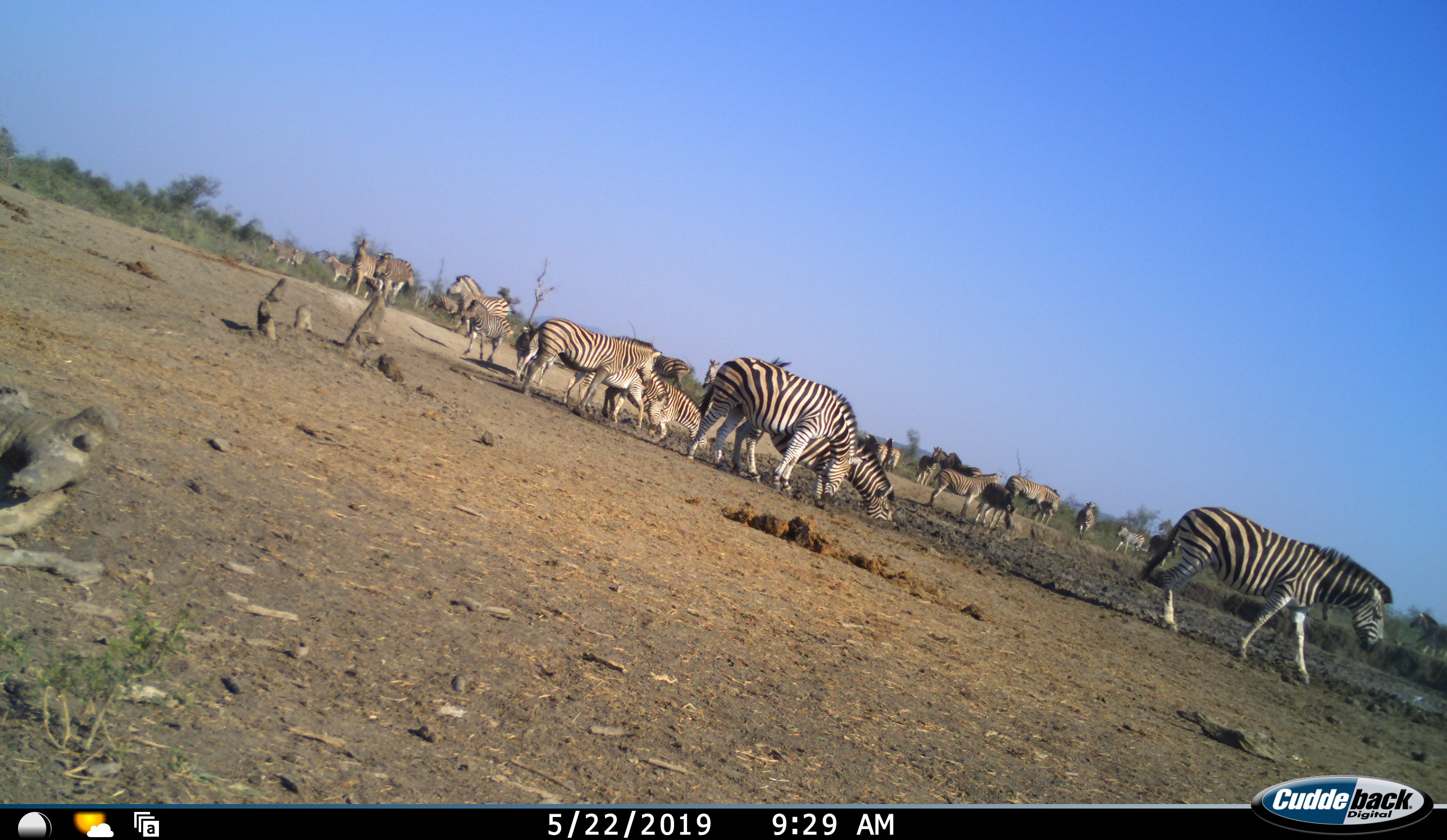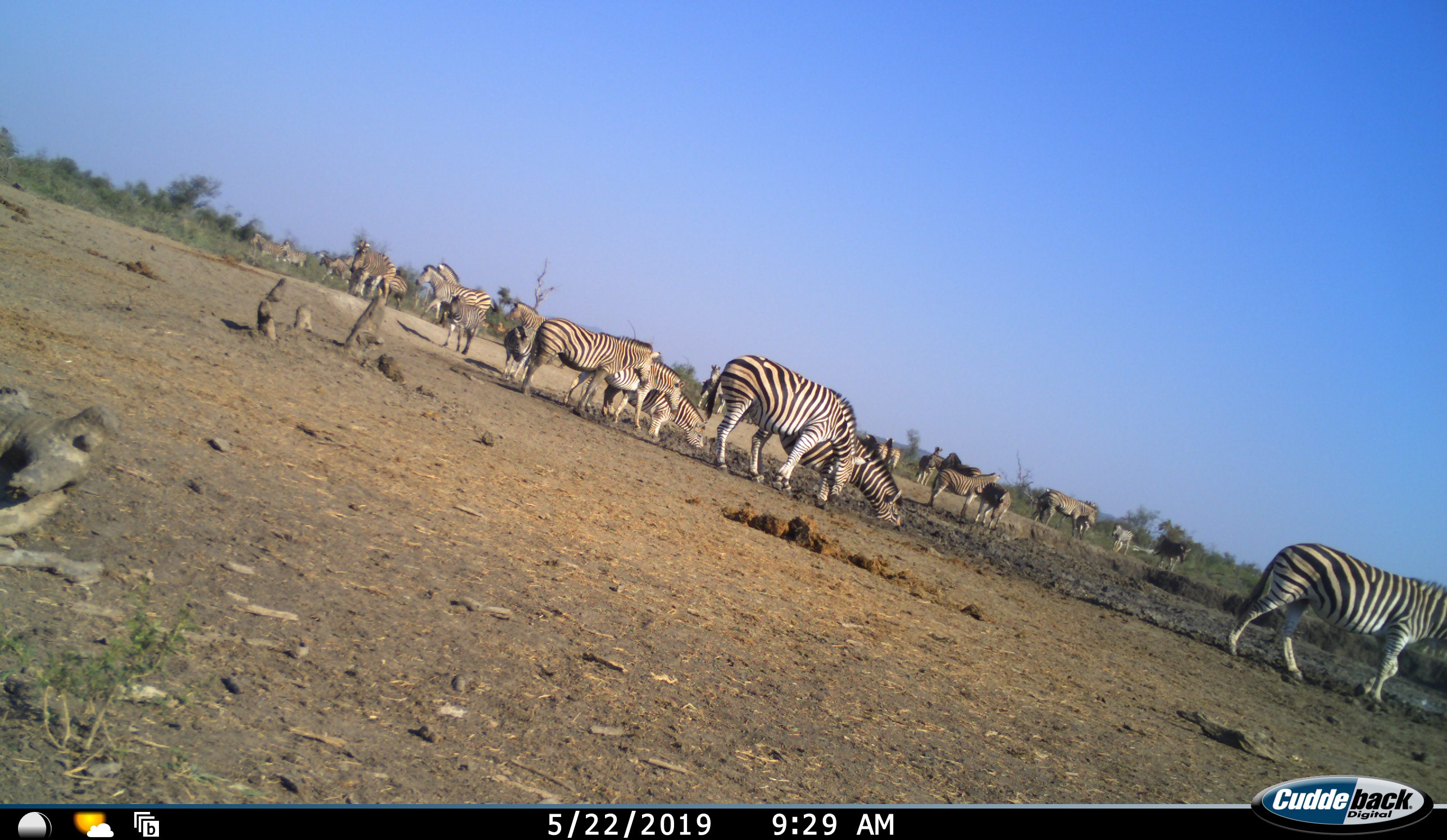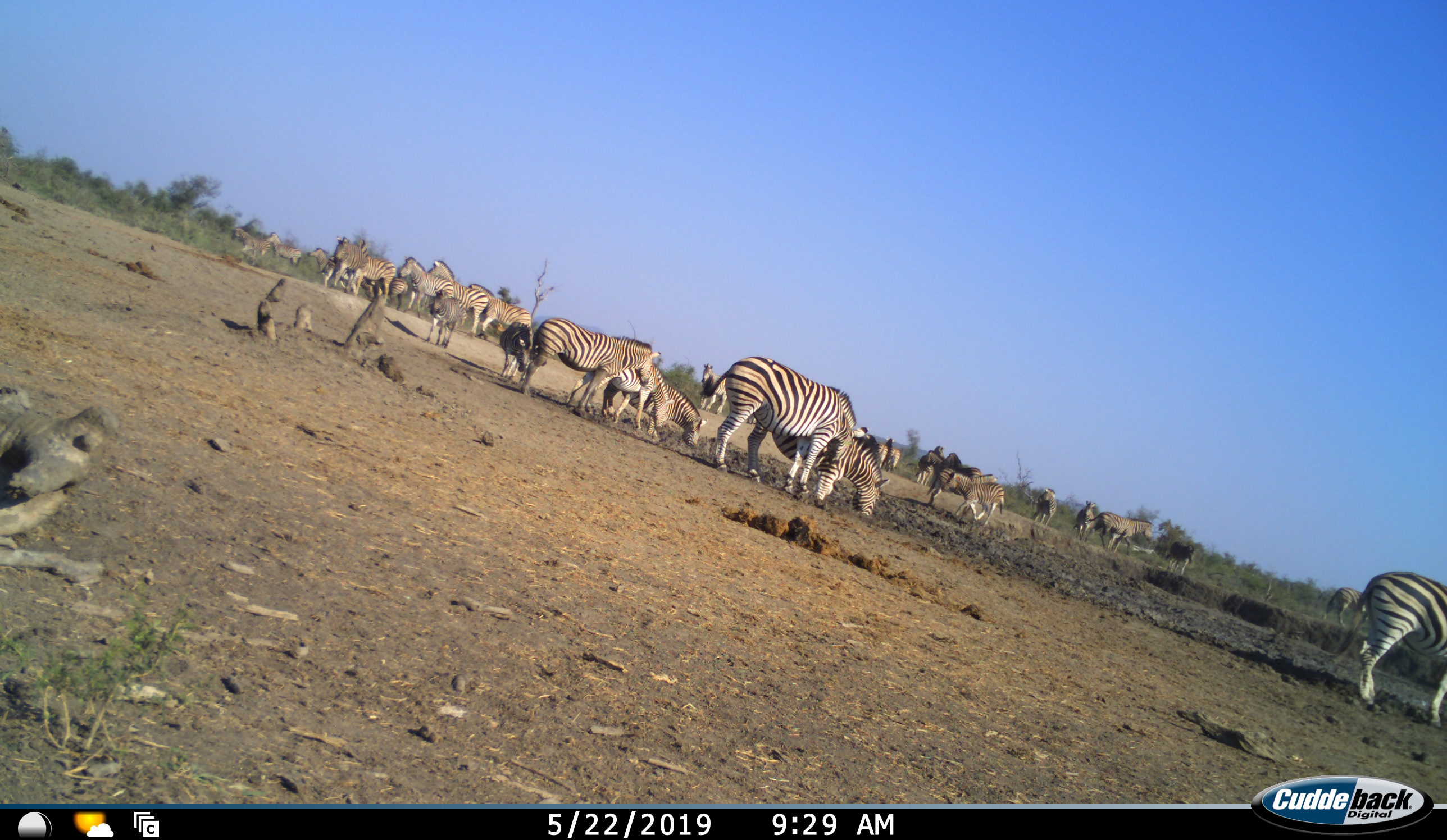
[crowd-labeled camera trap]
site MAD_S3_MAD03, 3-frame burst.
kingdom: Animalia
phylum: Chordata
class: Mammalia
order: Perissodactyla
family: Equidae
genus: Equus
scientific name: Equus quagga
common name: plains zebra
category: zebraplains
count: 11-50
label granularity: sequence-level